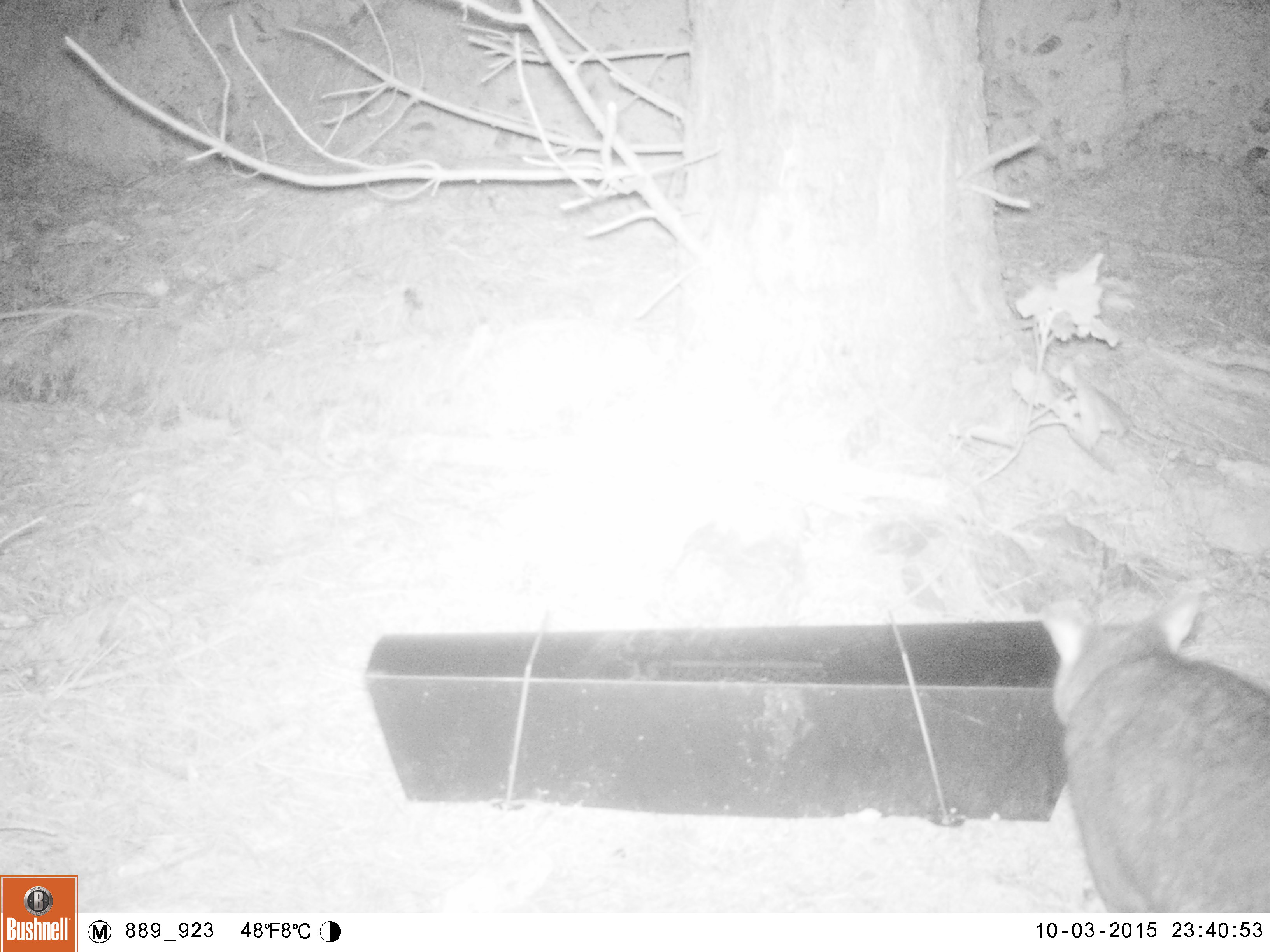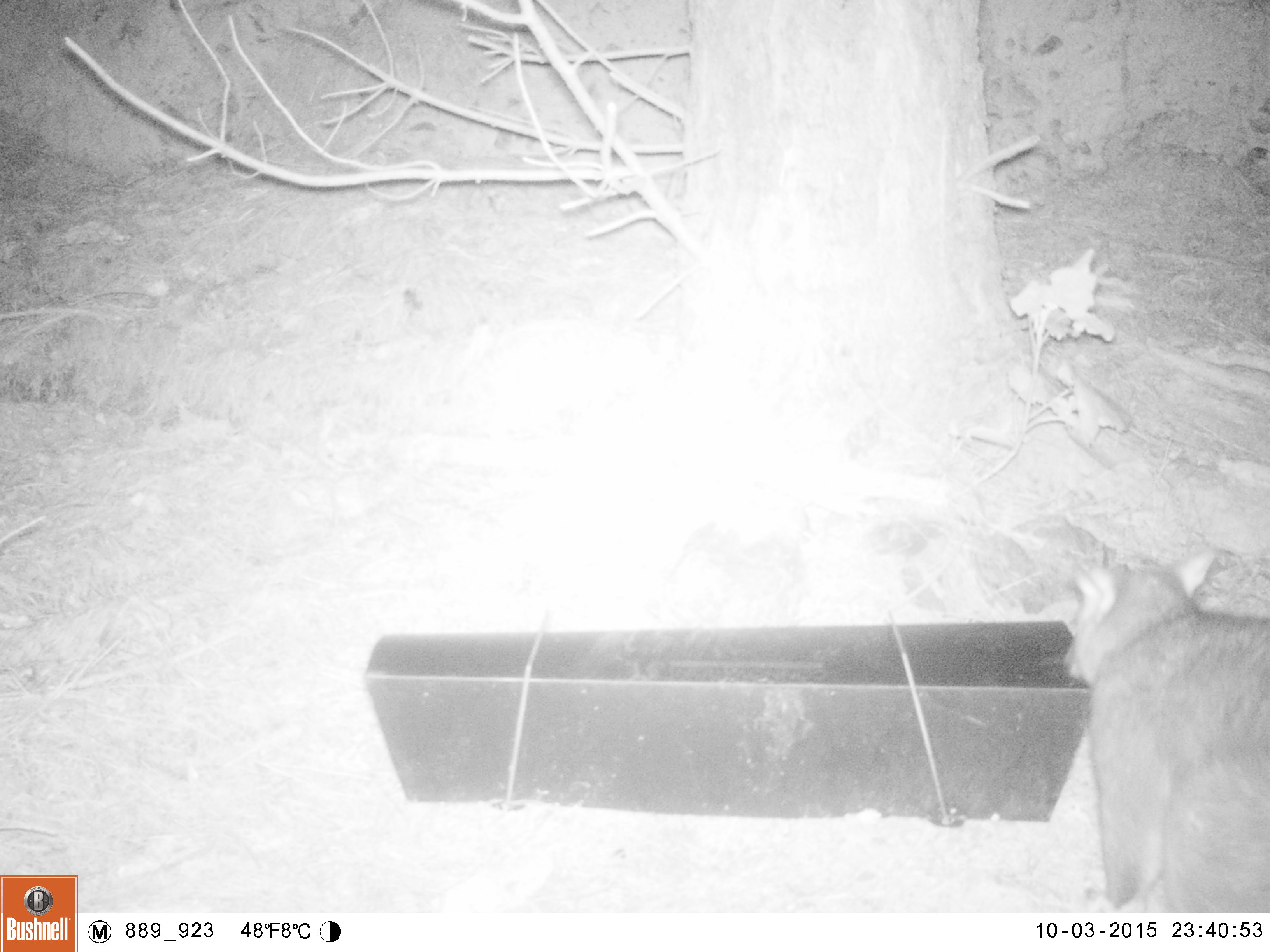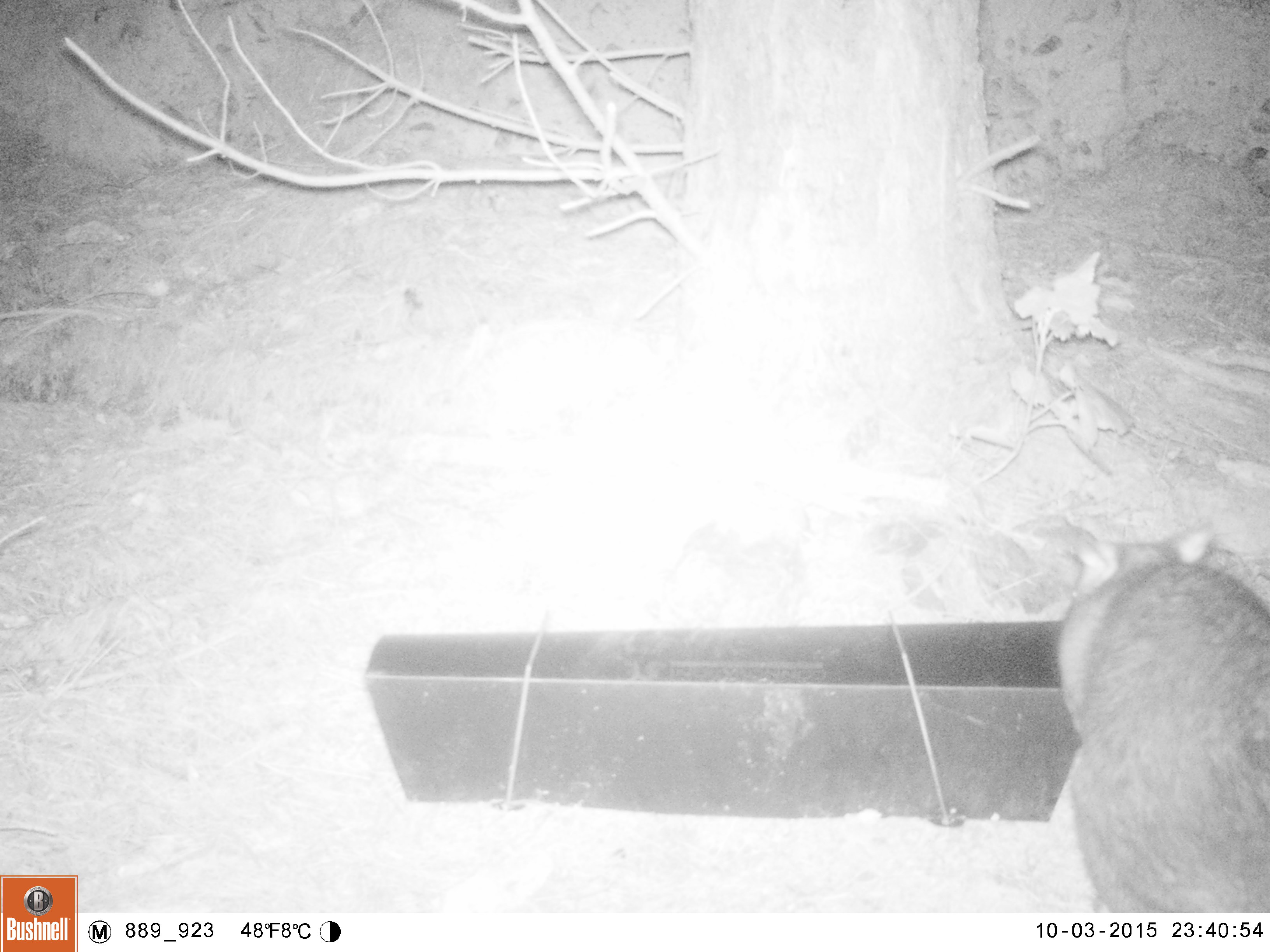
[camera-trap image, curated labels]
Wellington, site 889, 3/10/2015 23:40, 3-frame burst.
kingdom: Animalia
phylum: Chordata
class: Mammalia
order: Didelphimorphia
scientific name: Didelphimorphia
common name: possum